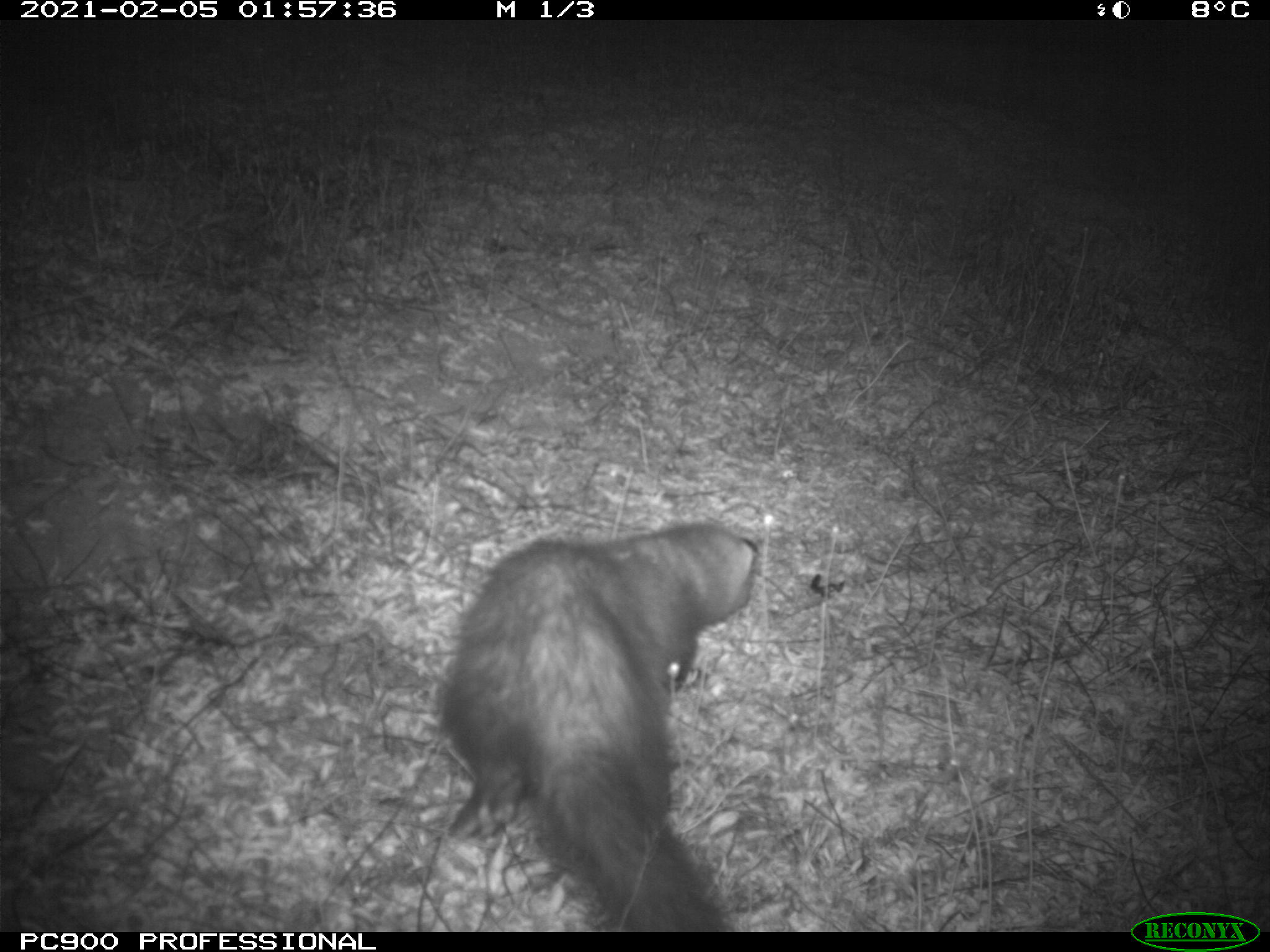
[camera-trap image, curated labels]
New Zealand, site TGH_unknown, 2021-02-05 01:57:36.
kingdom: Animalia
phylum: Chordata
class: Mammalia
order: Carnivora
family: Mustelidae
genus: Mustela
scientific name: Mustela furo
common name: ferret